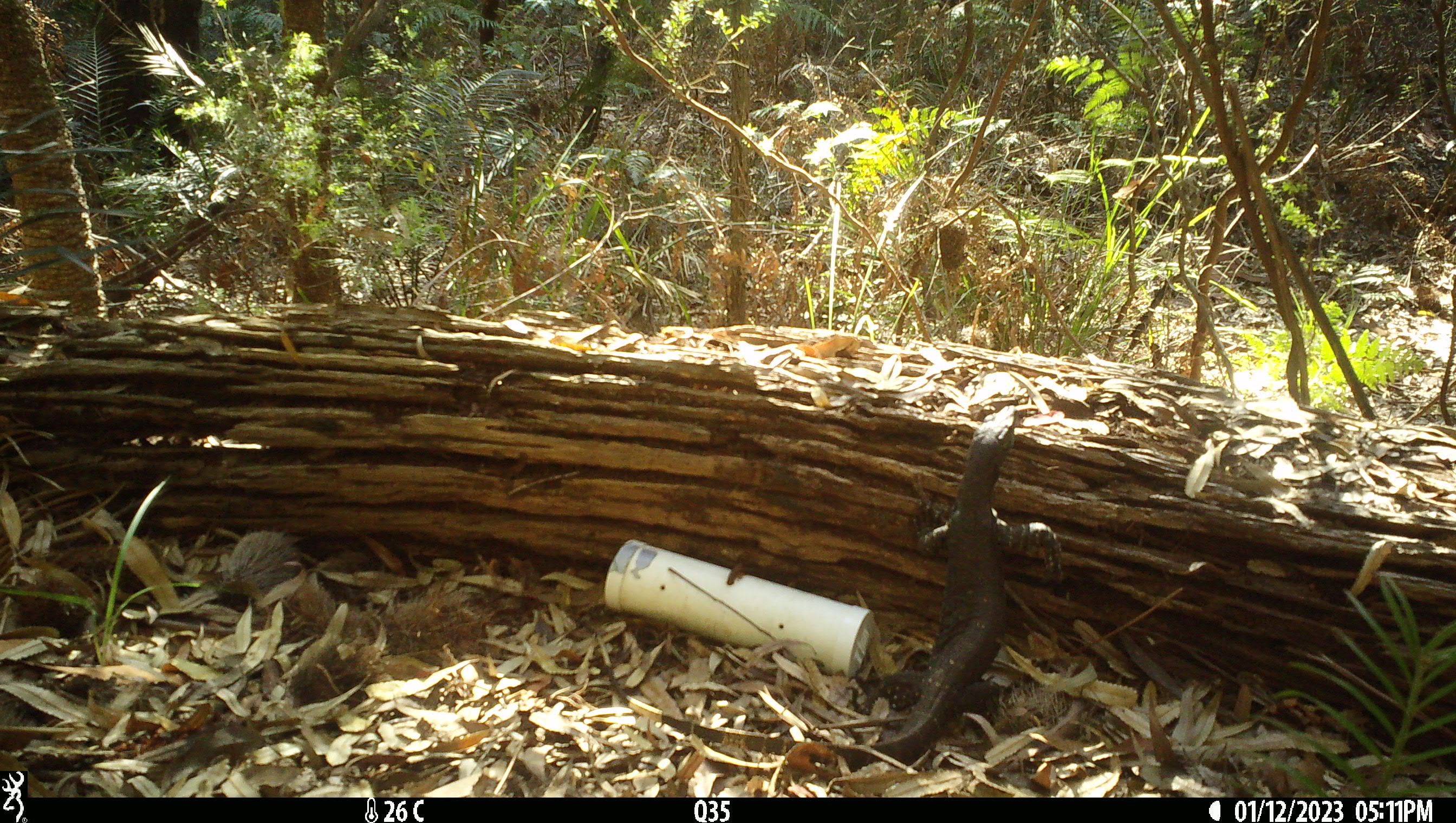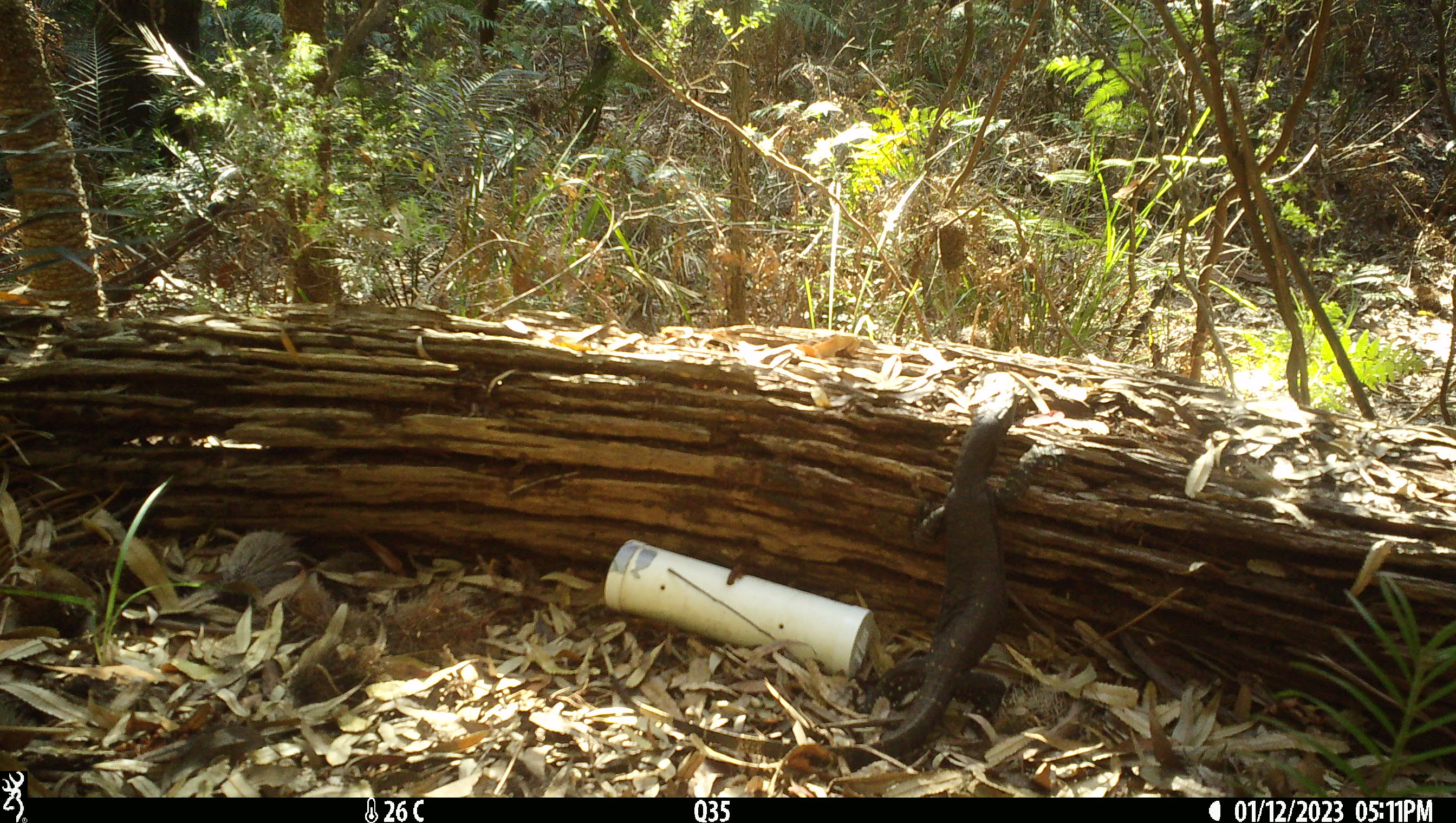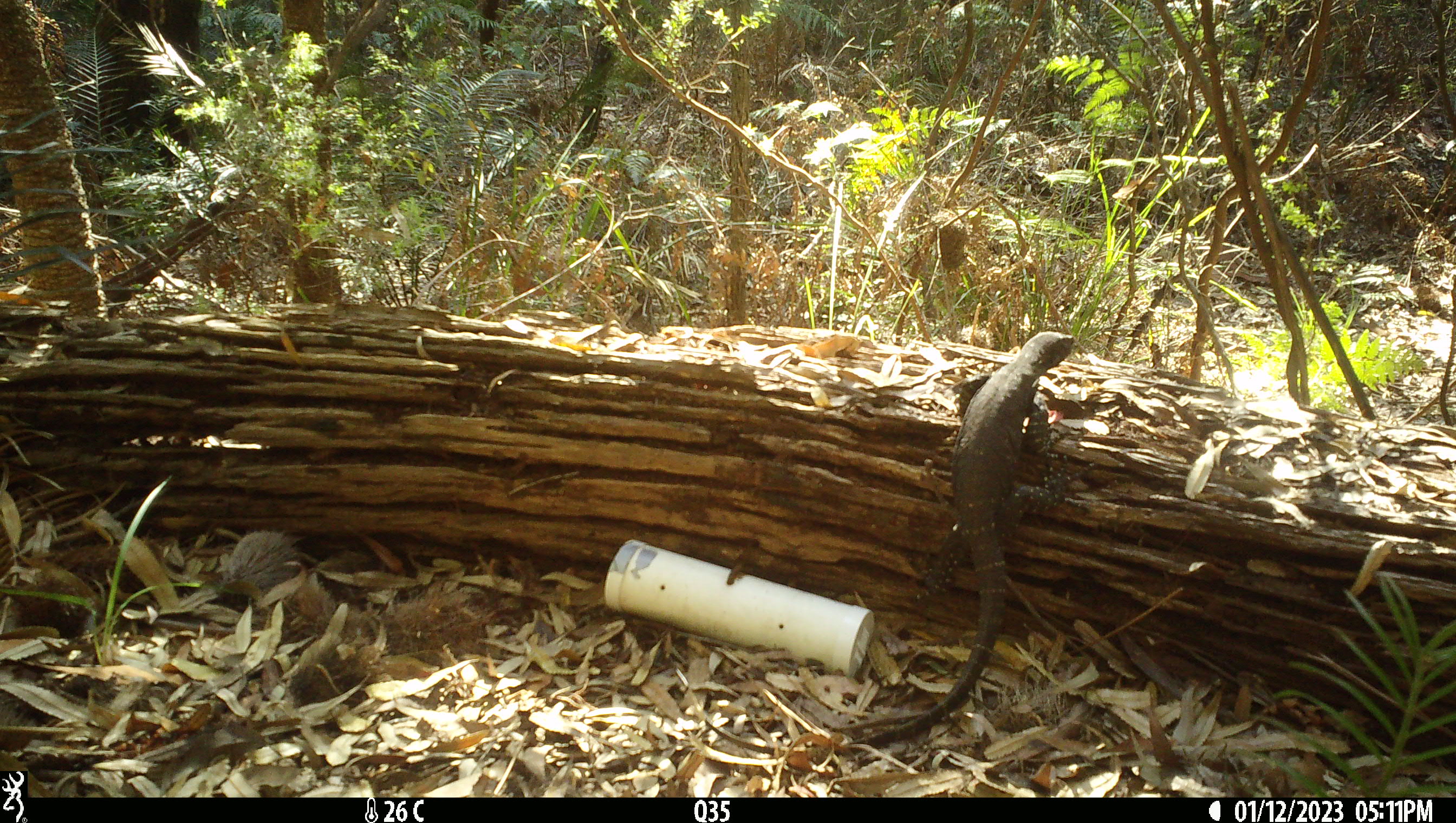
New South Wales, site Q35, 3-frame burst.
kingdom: Animalia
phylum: Chordata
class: Reptilia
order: Squamata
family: Varanidae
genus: Varanus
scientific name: Varanus varius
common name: lace monitor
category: goanna